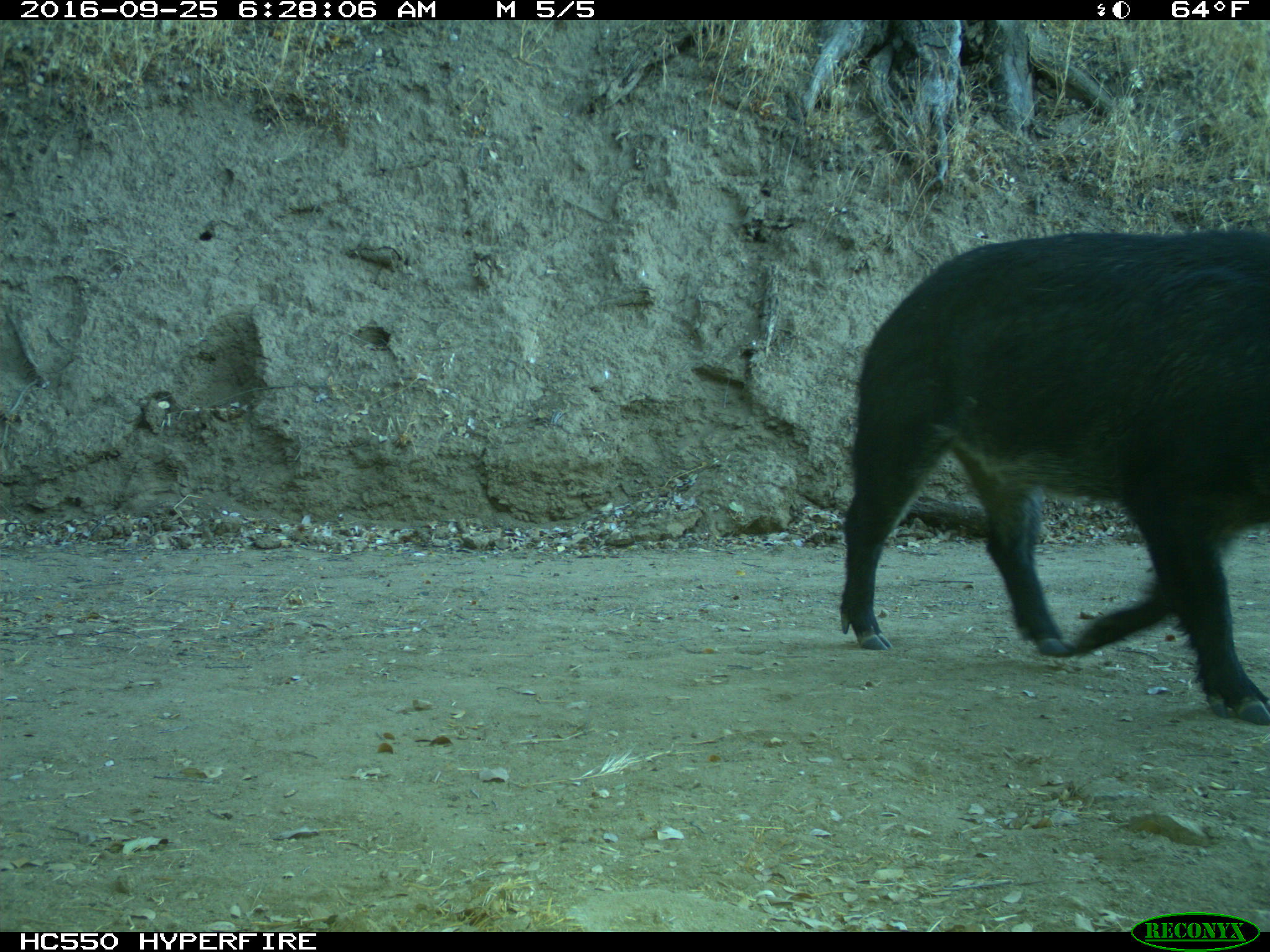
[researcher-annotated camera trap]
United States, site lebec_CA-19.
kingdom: Animalia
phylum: Chordata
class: Mammalia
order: Artiodactyla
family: Suidae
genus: Sus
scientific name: Sus scrofa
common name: wild boar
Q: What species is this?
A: Sus scrofa (wild boar).